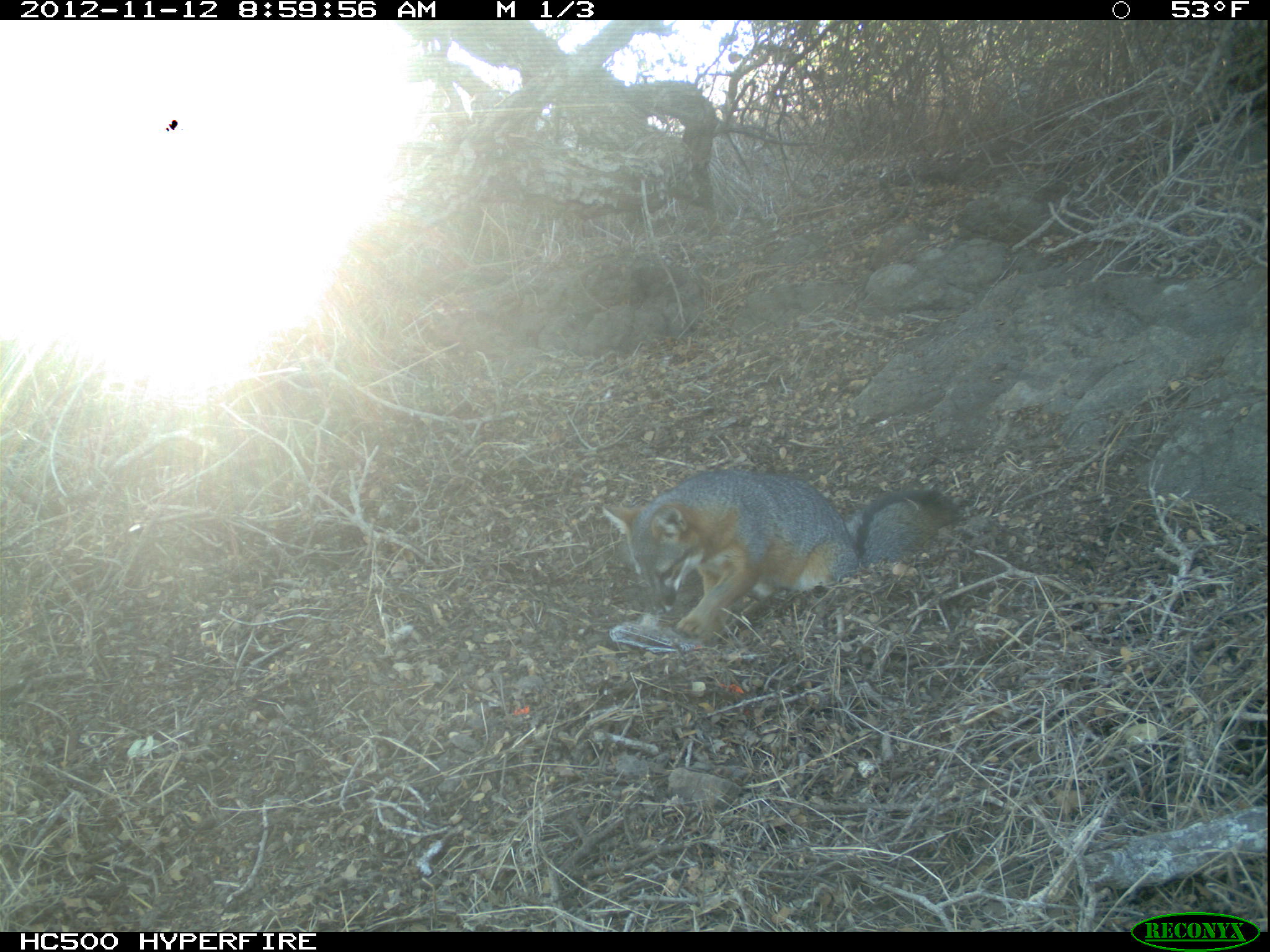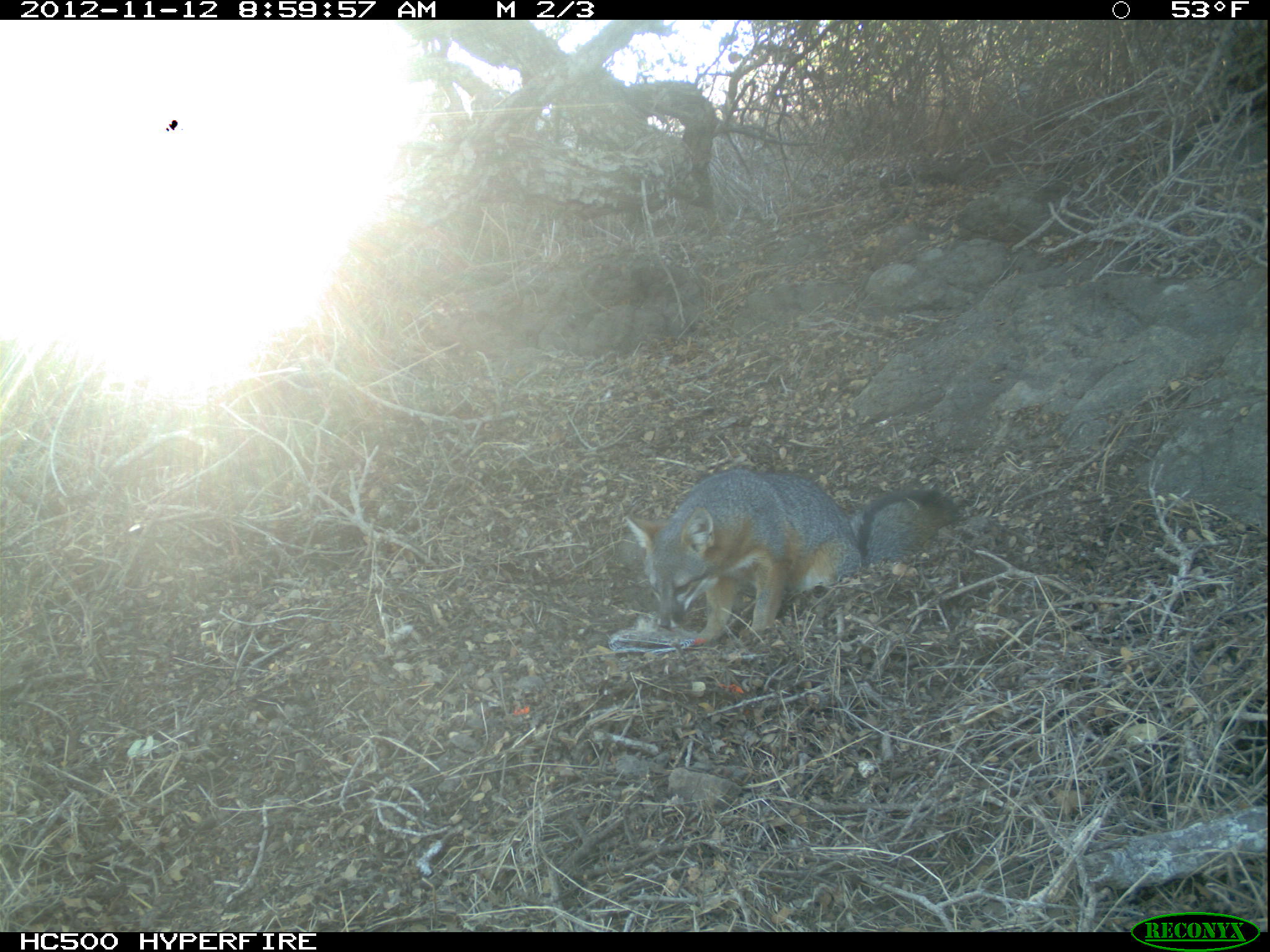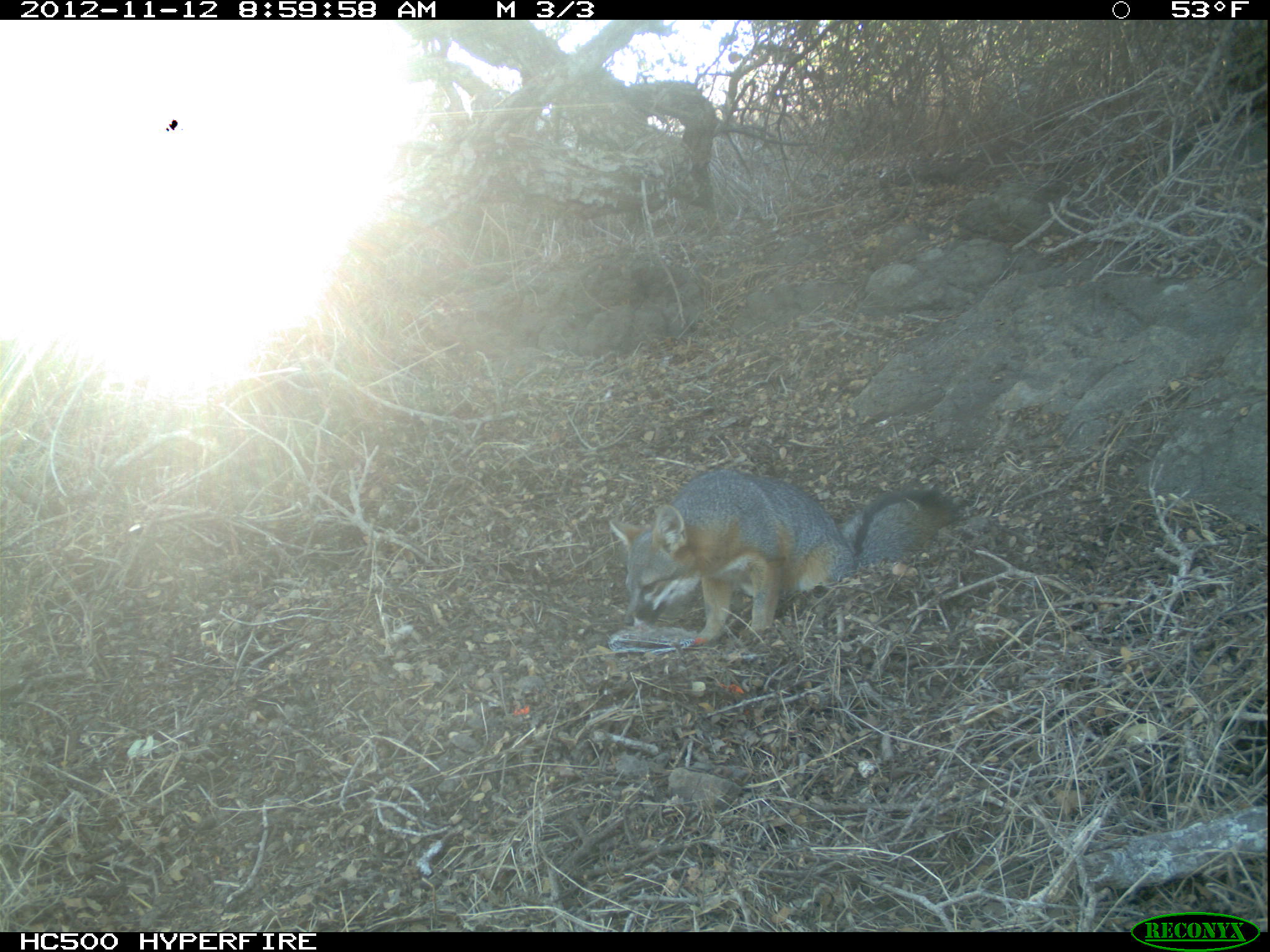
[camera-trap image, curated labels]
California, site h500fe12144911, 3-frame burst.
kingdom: Animalia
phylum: Chordata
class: Mammalia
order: Carnivora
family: Canidae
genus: Urocyon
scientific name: Urocyon littoralis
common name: island fox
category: fox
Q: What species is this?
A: Fox (island fox) (Urocyon littoralis).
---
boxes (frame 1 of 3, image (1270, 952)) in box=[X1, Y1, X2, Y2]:
fox: box=[600, 468, 959, 635]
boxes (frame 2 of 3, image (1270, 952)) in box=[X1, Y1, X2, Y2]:
fox: box=[626, 470, 959, 642]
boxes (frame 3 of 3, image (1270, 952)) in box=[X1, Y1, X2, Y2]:
fox: box=[608, 469, 957, 646]